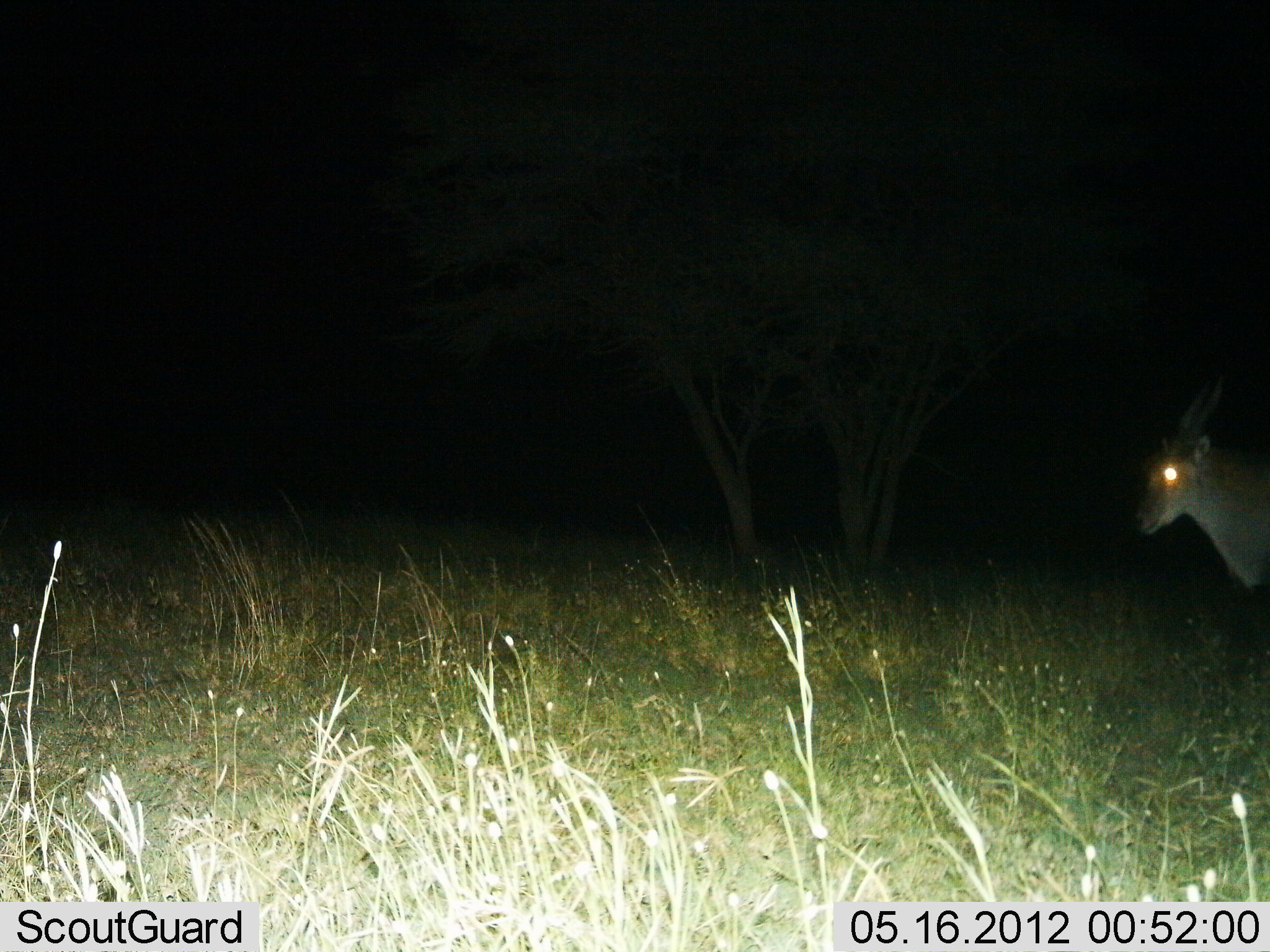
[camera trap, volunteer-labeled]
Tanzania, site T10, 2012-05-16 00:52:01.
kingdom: Animalia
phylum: Chordata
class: Mammalia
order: Artiodactyla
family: Bovidae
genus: Tragelaphus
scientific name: Tragelaphus oryx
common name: eland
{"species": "eland (Tragelaphus oryx)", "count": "1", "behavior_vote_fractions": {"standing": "80%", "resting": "0%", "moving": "20%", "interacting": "0%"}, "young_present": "0%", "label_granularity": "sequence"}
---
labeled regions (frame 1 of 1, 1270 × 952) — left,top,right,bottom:
animal: 1127,373,1270,606